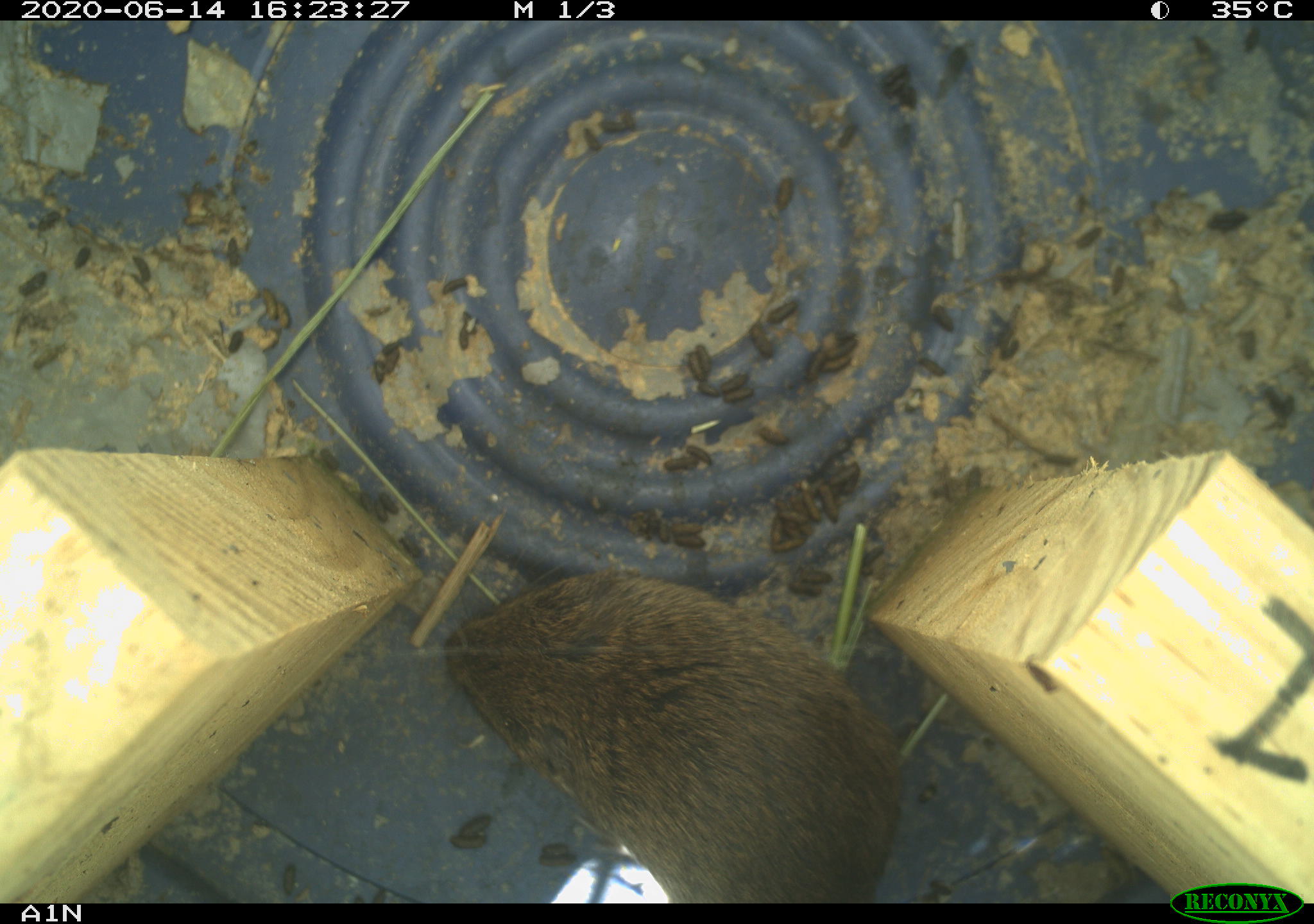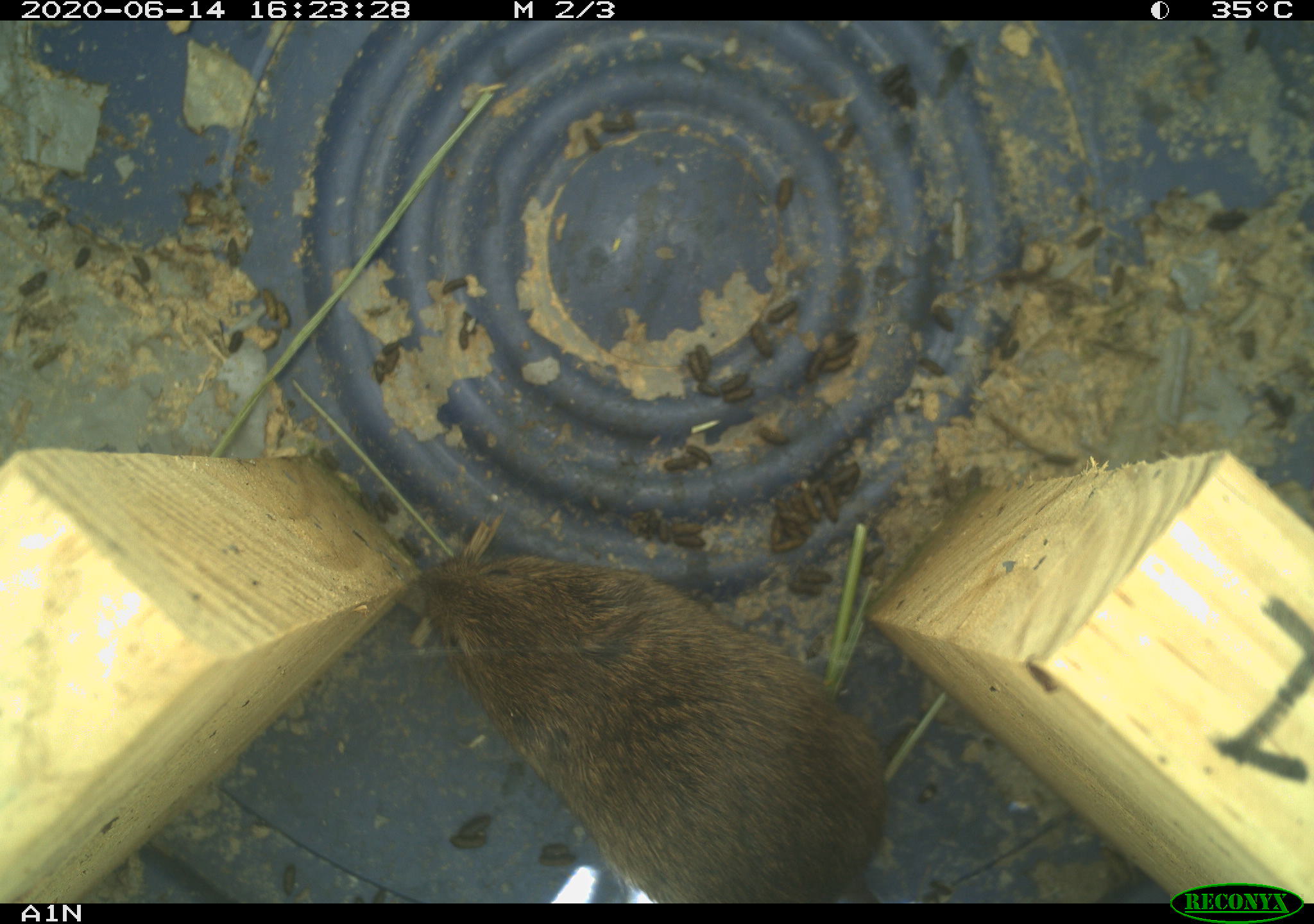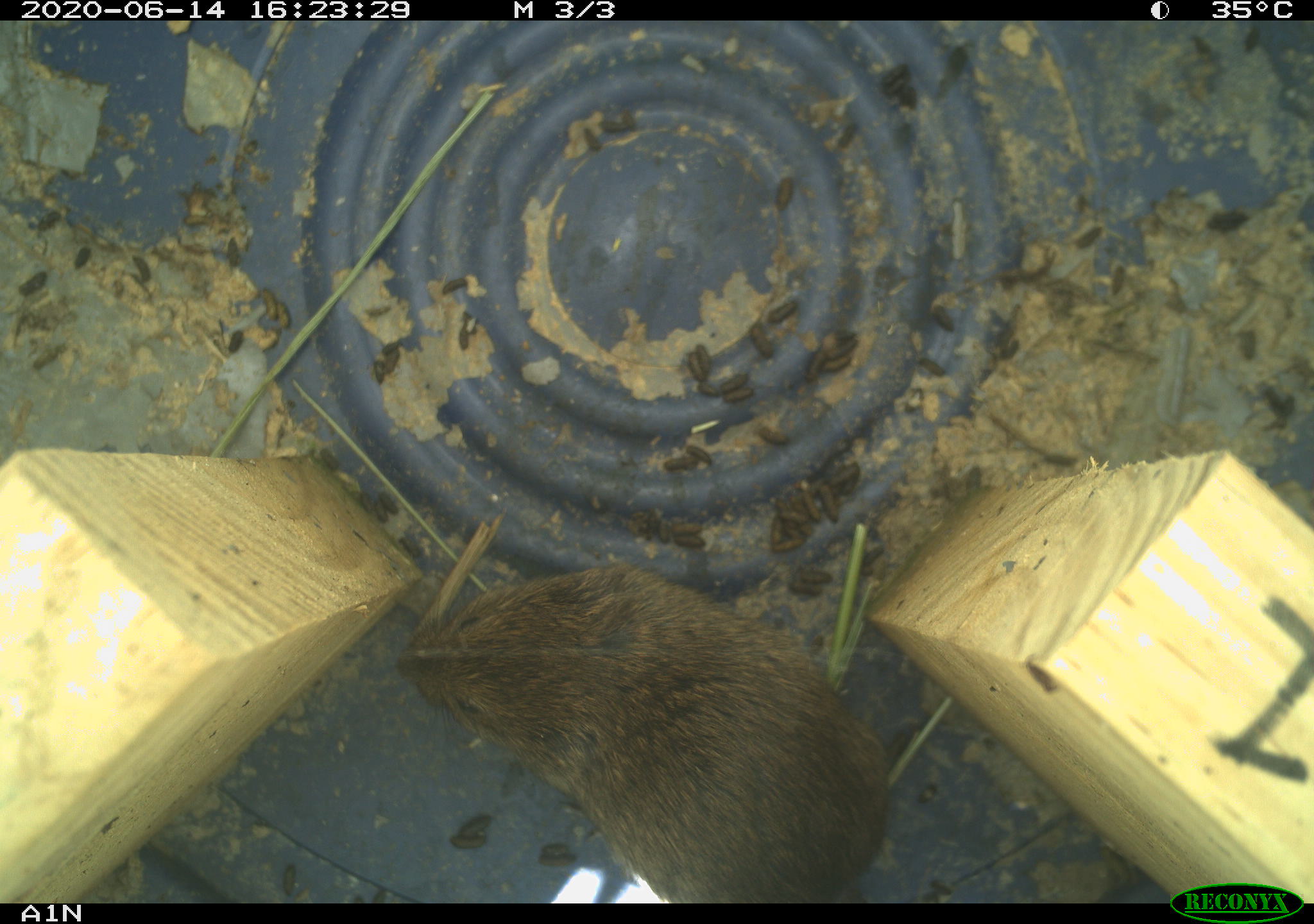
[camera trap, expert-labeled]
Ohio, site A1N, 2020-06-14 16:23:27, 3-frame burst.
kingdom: Animalia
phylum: Chordata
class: Mammalia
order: Rodentia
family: Cricetidae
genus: Microtus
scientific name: Microtus pennsylvanicus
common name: meadow vole